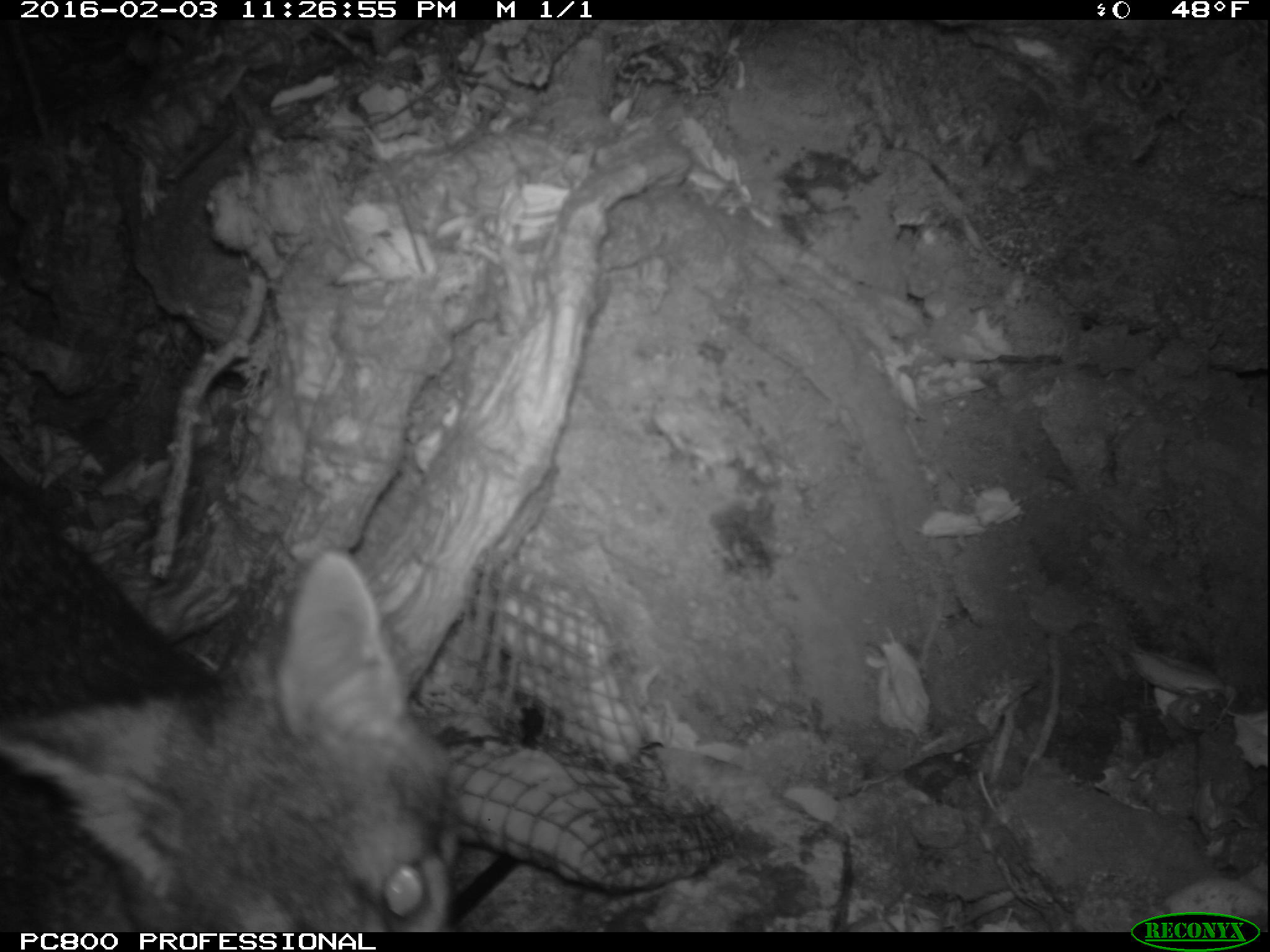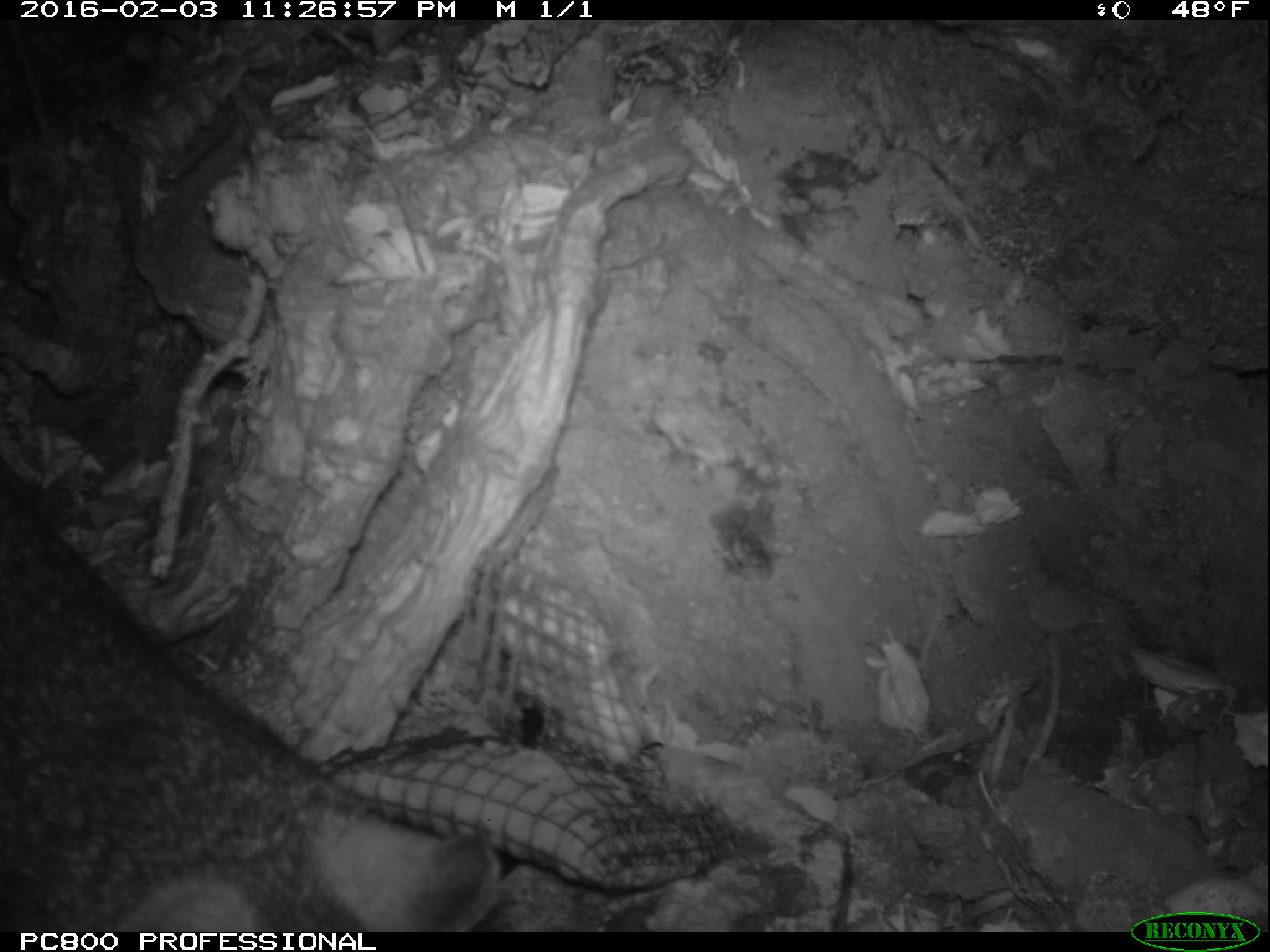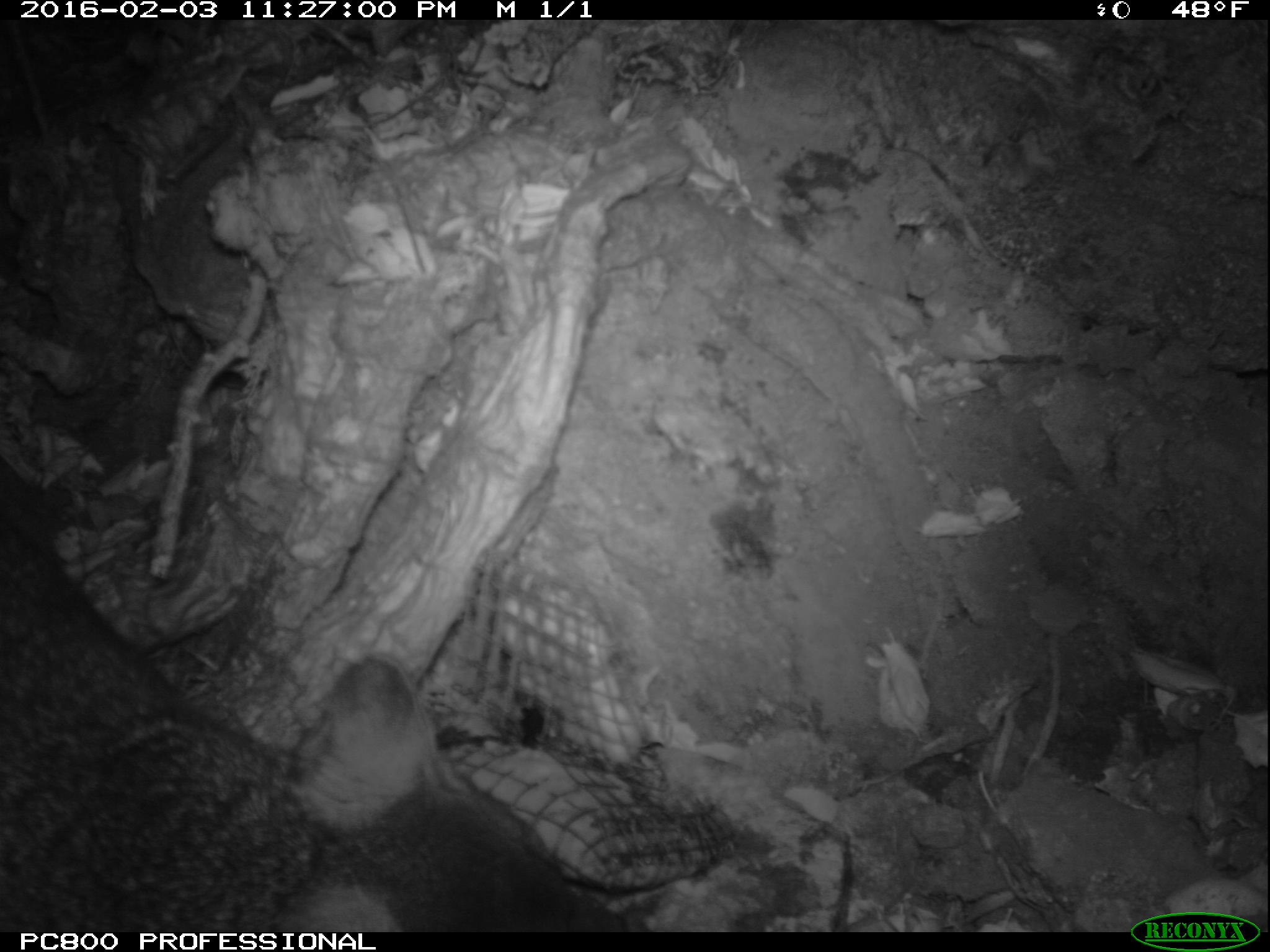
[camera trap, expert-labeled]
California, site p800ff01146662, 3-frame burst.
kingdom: Animalia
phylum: Chordata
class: Mammalia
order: Carnivora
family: Canidae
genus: Urocyon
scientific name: Urocyon littoralis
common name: island fox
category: fox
Fox (island fox) (Urocyon littoralis).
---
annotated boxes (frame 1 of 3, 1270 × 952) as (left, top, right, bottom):
fox: (0, 455, 461, 932)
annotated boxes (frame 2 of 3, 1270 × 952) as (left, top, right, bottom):
fox: (0, 477, 502, 930)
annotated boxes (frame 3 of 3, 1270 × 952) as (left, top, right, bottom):
fox: (0, 459, 623, 928)